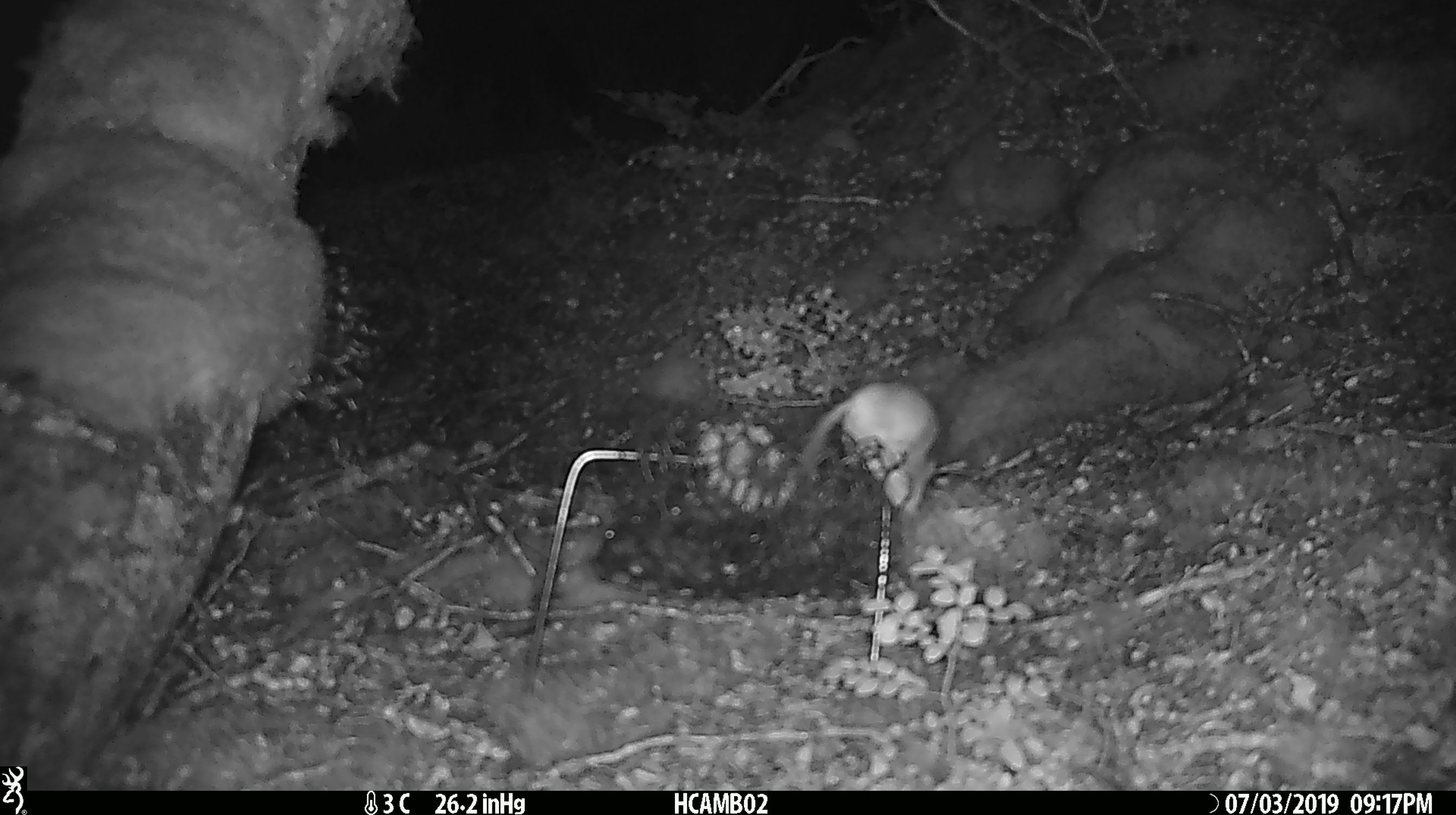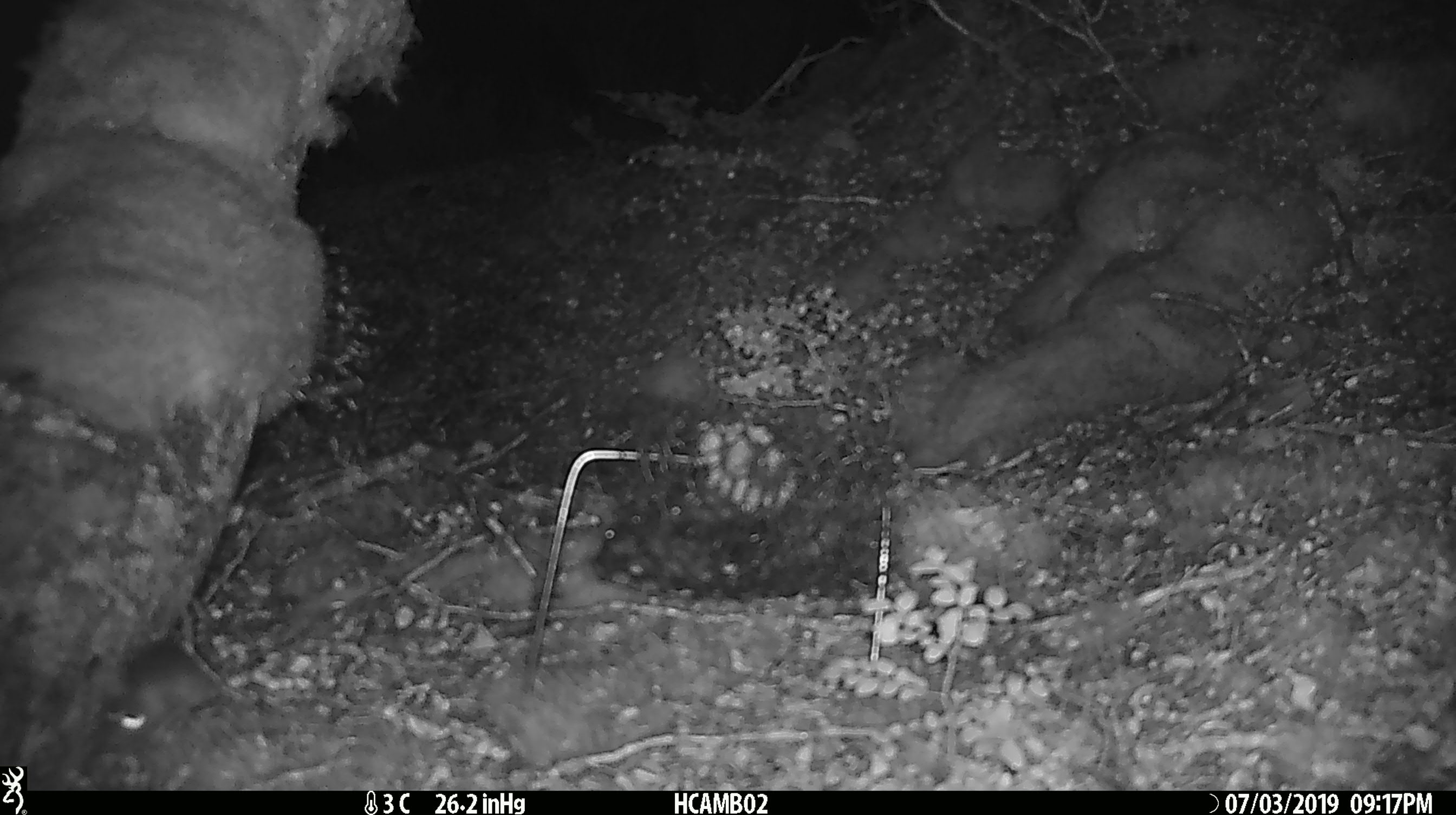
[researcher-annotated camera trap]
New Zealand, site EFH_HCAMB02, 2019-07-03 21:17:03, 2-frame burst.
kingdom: Animalia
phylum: Chordata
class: Mammalia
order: Rodentia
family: Muridae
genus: Mus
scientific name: Mus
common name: mouse